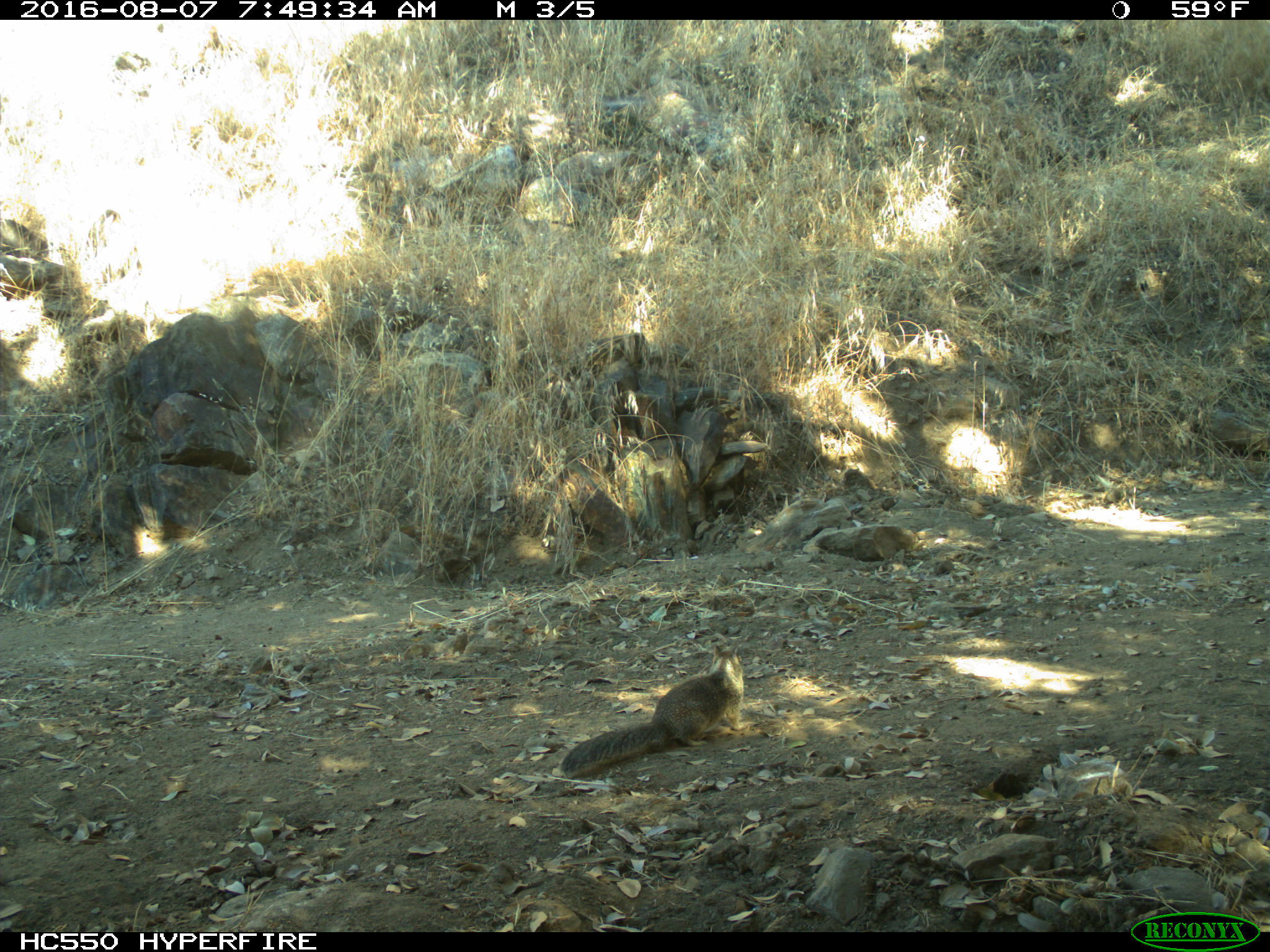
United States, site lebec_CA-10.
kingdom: Animalia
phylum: Chordata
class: Mammalia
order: Rodentia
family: Sciuridae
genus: Otospermophilus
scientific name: Otospermophilus beecheyi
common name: california ground squirrel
Otospermophilus beecheyi (california ground squirrel).